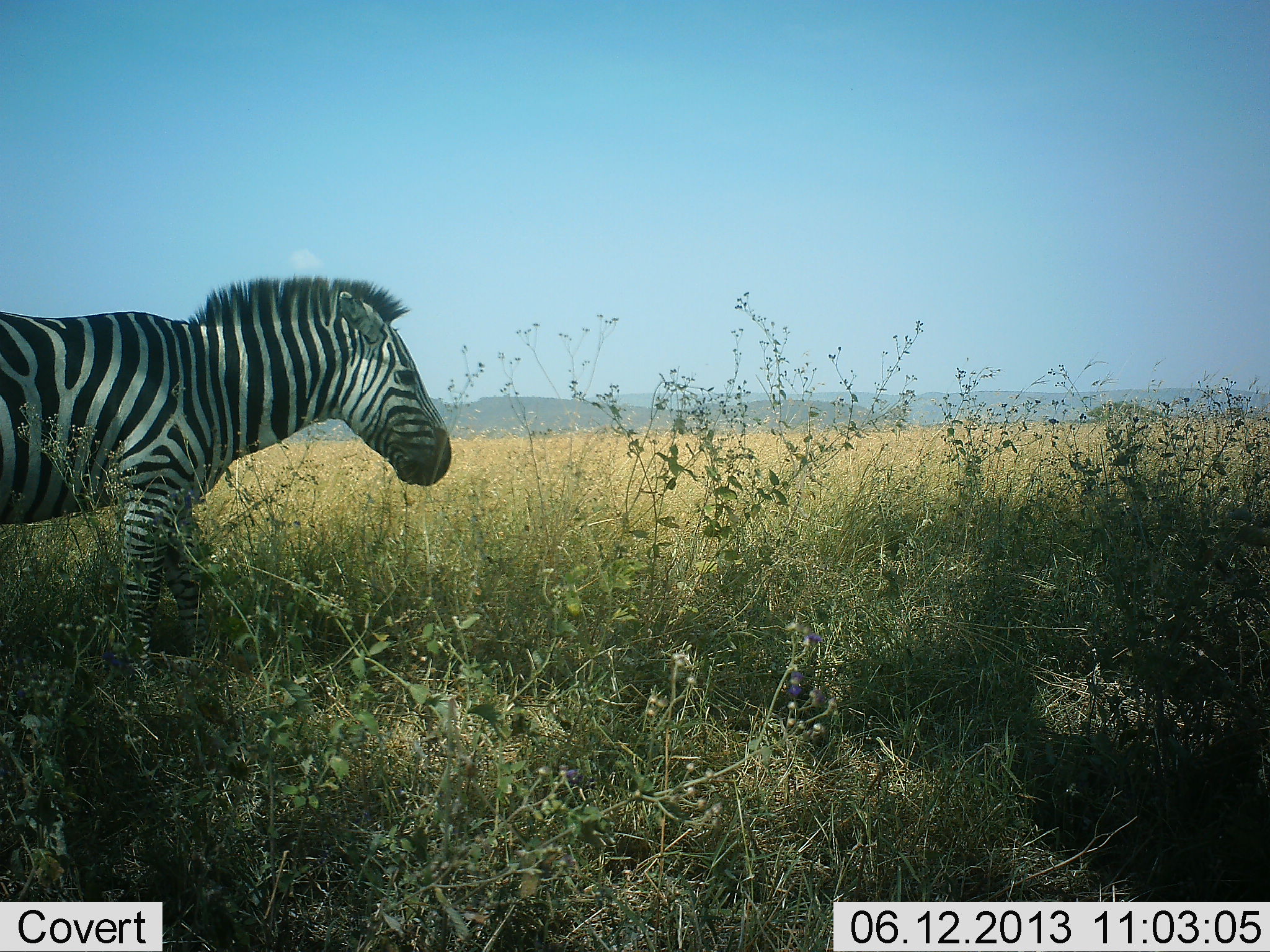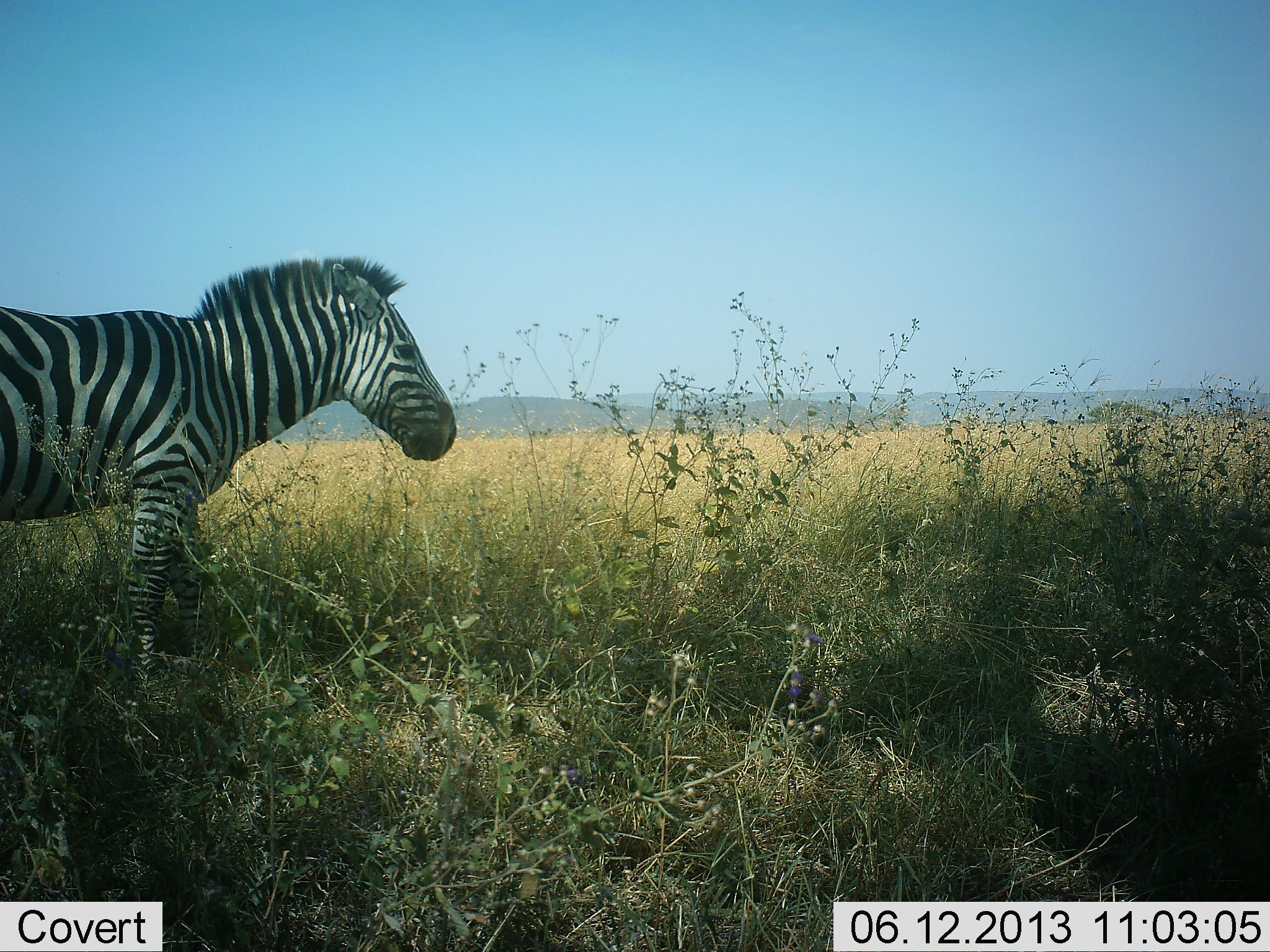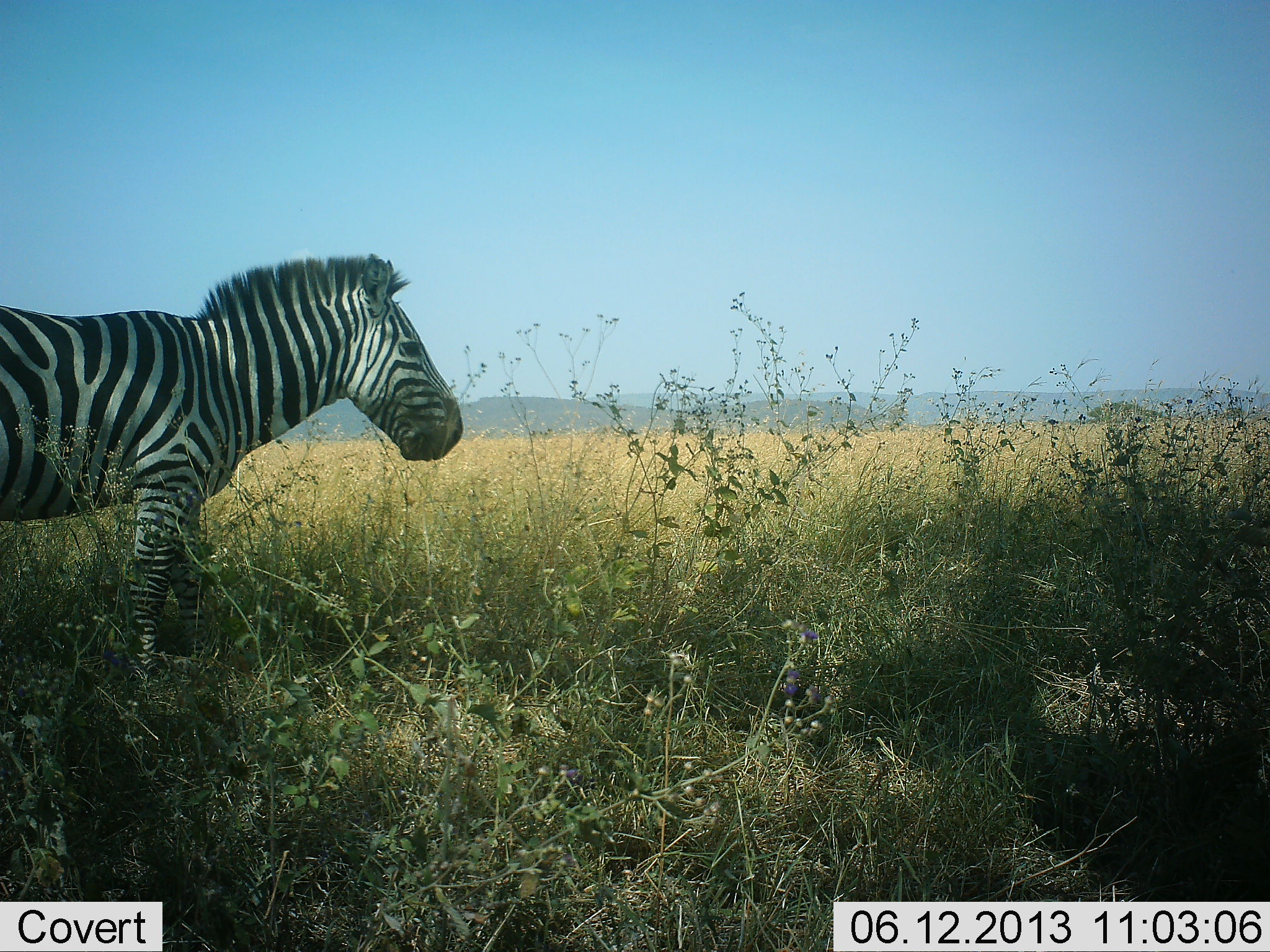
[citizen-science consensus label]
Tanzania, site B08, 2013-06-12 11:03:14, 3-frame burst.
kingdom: Animalia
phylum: Chordata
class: Mammalia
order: Perissodactyla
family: Equidae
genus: Equus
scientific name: Equus quagga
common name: plains zebra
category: zebra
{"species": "zebra (plains zebra) (Equus quagga)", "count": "1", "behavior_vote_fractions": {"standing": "70%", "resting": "0%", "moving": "0%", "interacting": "0%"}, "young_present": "0%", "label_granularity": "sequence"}